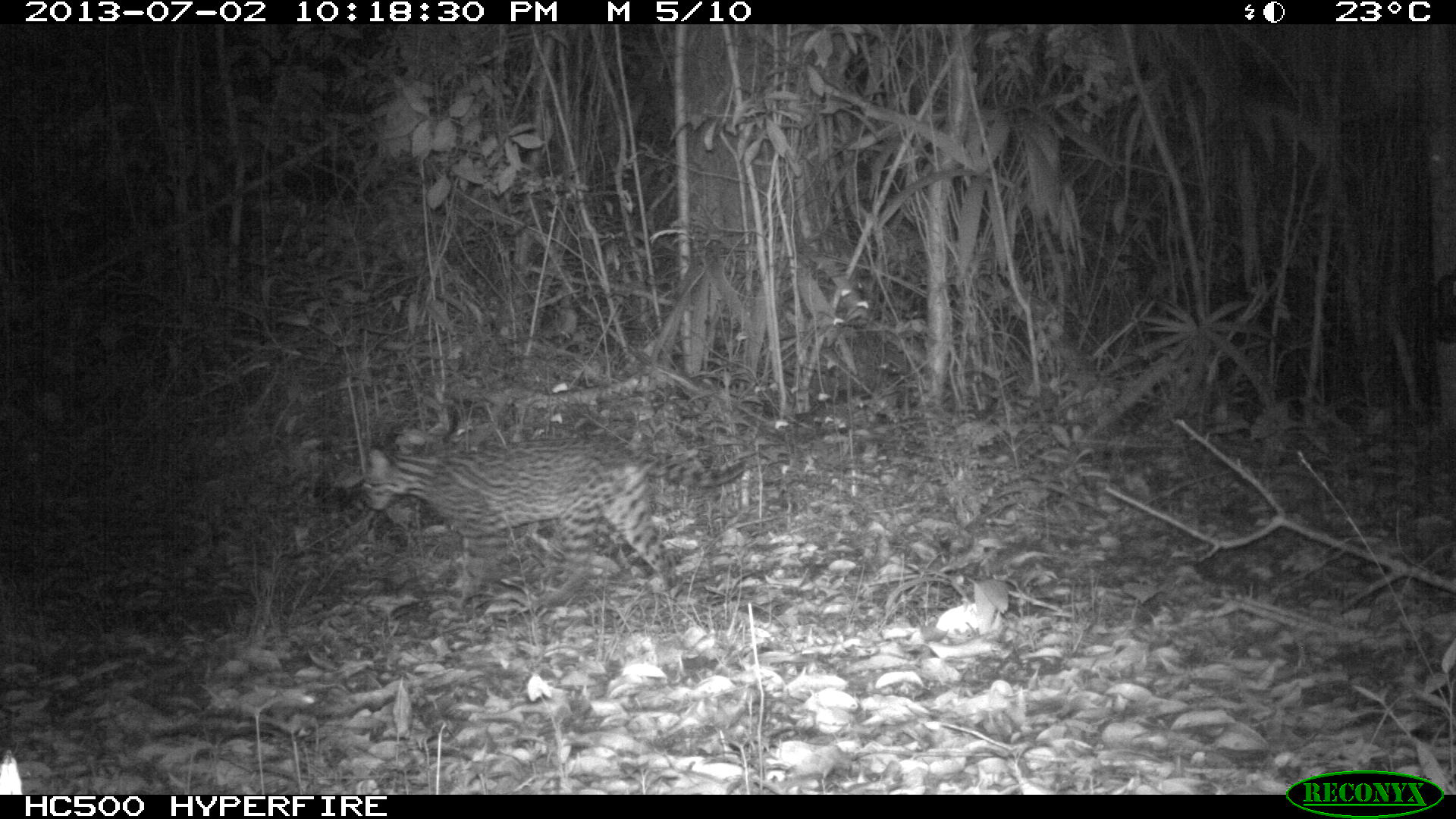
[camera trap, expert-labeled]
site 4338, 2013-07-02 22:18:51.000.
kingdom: Animalia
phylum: Chordata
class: Mammalia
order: Carnivora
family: Felidae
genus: Leopardus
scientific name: Leopardus pardalis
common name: ocelot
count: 1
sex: female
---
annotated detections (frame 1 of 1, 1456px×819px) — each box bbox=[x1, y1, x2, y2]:
leopardus pardalis: bbox=[359, 438, 748, 591]